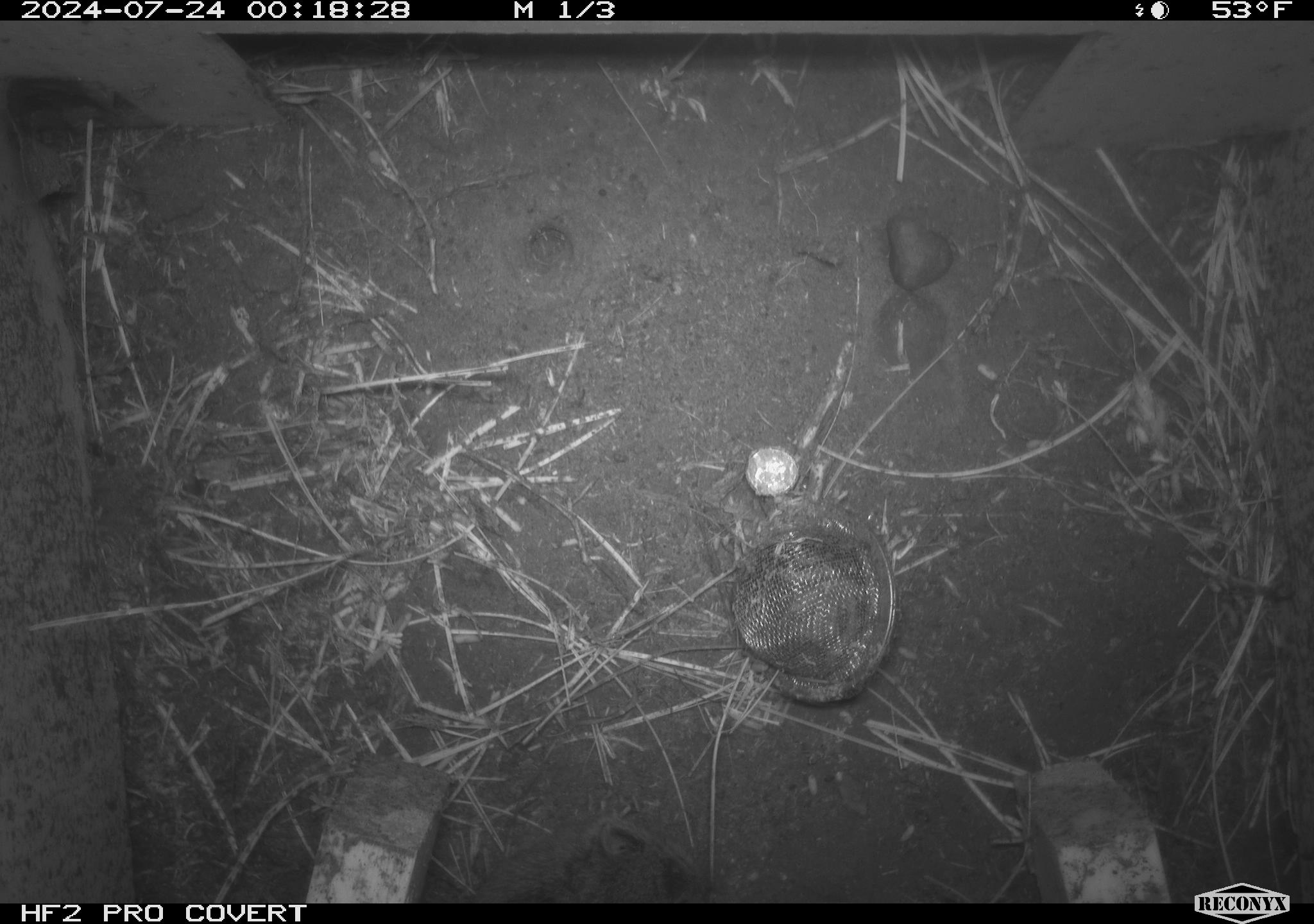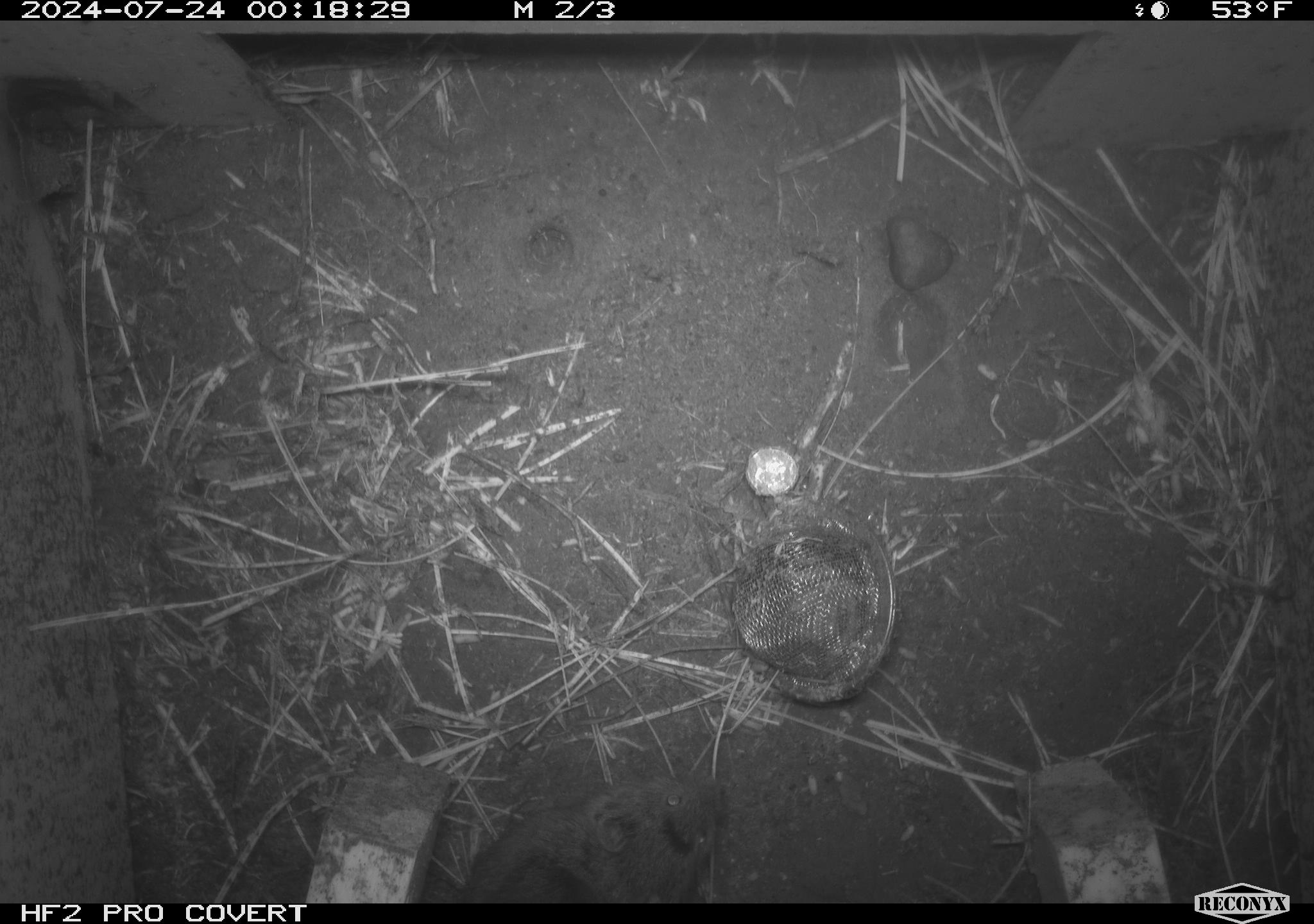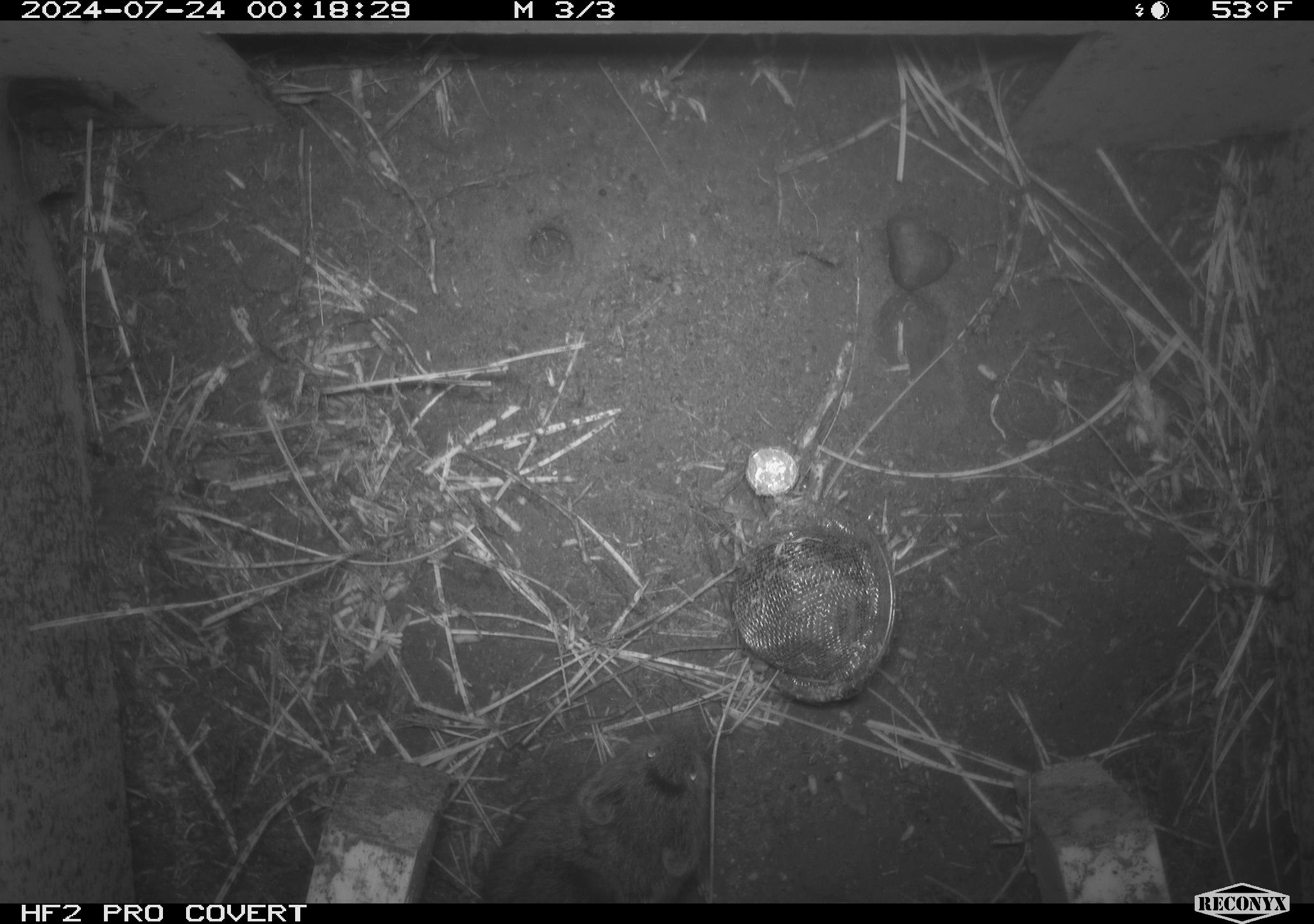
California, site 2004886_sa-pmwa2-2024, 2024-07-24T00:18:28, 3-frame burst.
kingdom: Animalia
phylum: Chordata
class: Mammalia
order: Rodentia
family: Cricetidae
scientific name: Arvicolinae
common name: voles, lemmings, and muskrats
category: arvicolinae subfamily